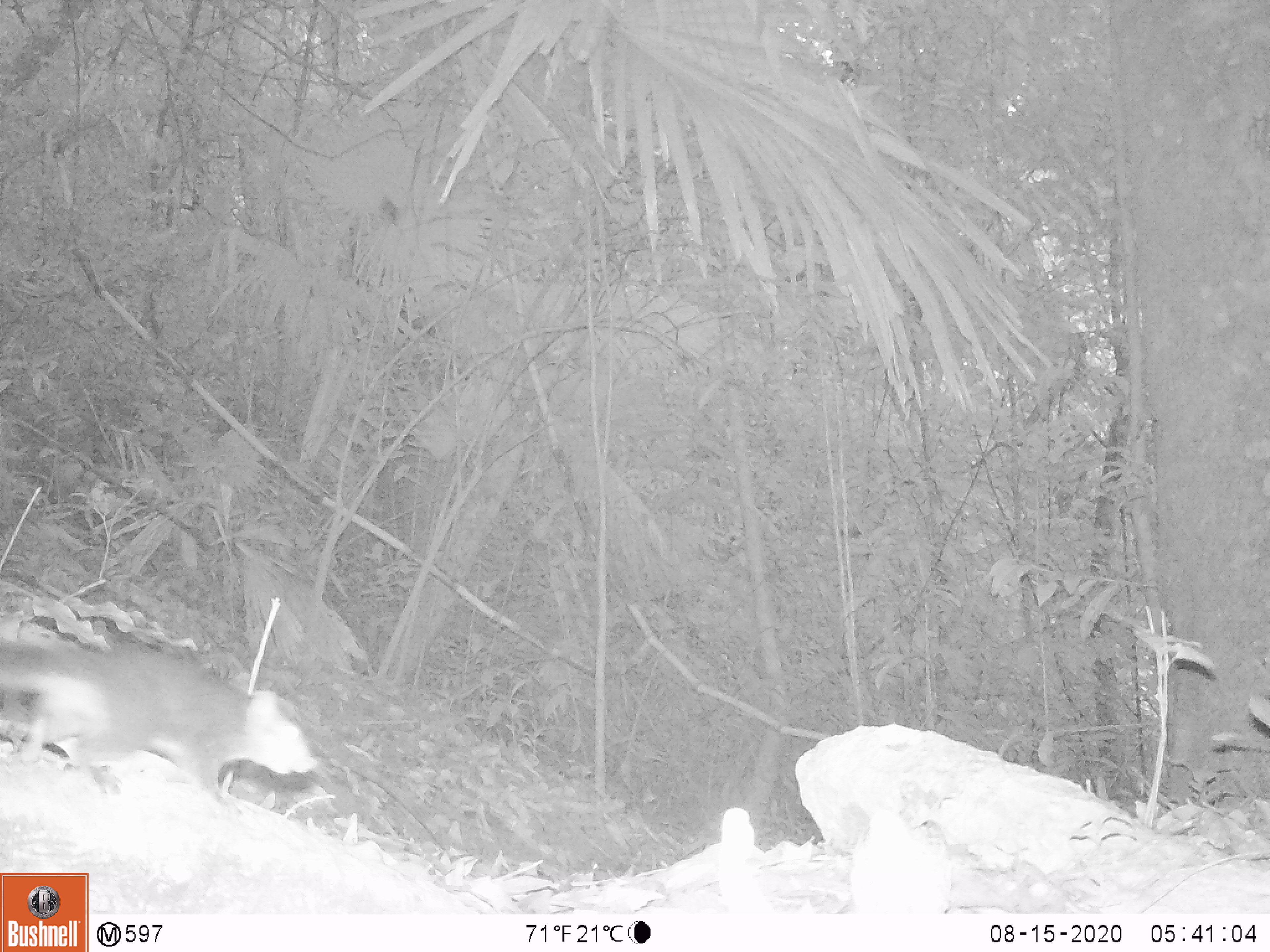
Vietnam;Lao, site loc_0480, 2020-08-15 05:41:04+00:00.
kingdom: Animalia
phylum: Chordata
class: Mammalia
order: Rodentia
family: Sciuridae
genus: Dremomys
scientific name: Dremomys rufigenis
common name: red-cheeked squirrel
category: red cheeked squirrel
Red cheeked squirrel (red-cheeked squirrel) (Dremomys rufigenis). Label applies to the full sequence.